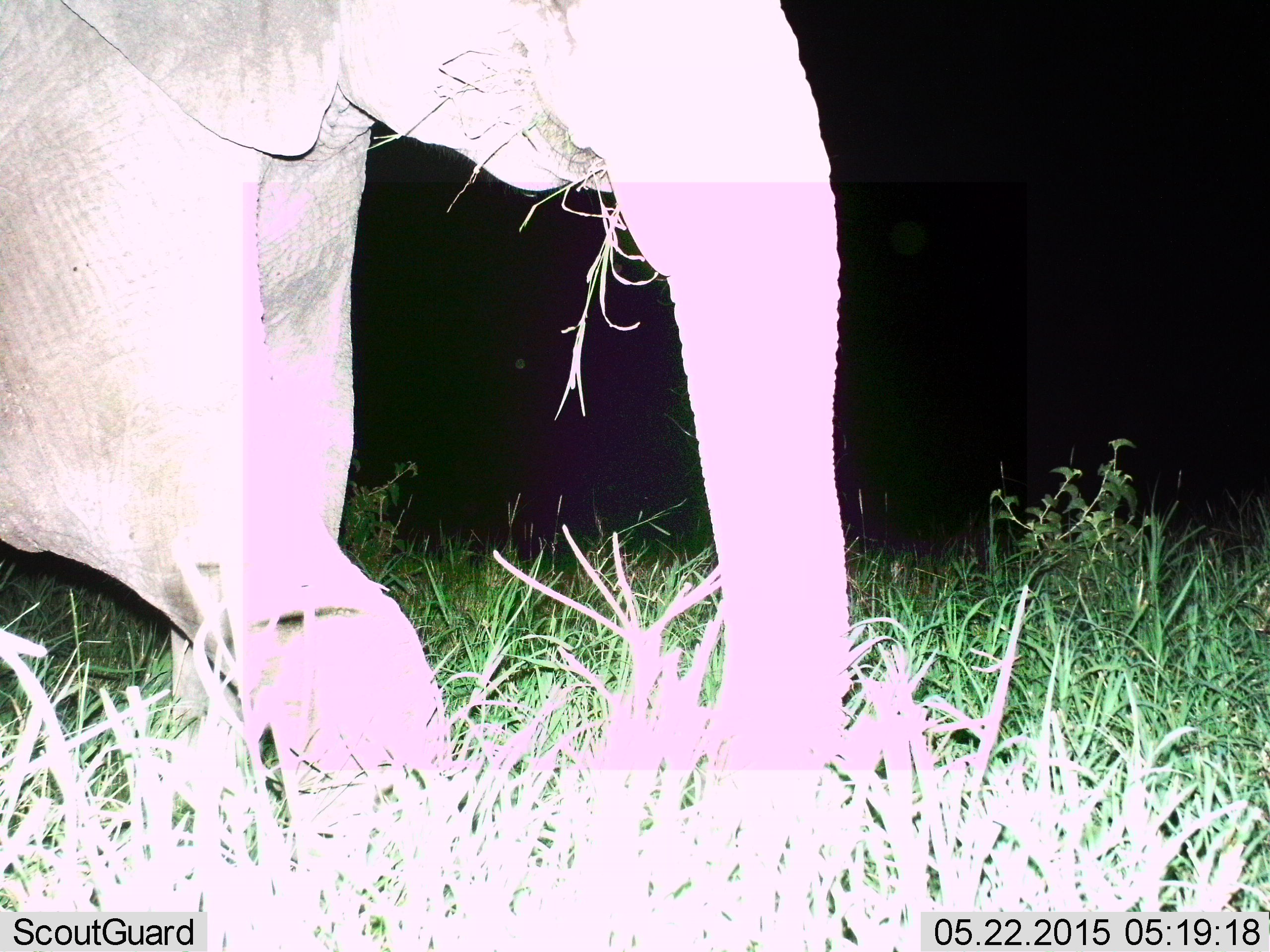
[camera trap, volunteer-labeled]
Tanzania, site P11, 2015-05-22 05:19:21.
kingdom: Animalia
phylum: Chordata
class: Mammalia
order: Proboscidea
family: Elephantidae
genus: Loxodonta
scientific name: Loxodonta africana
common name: african bush elephant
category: elephant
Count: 1.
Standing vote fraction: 20%.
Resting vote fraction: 0%.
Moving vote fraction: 10%.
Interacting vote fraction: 0%.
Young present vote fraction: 0%.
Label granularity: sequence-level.